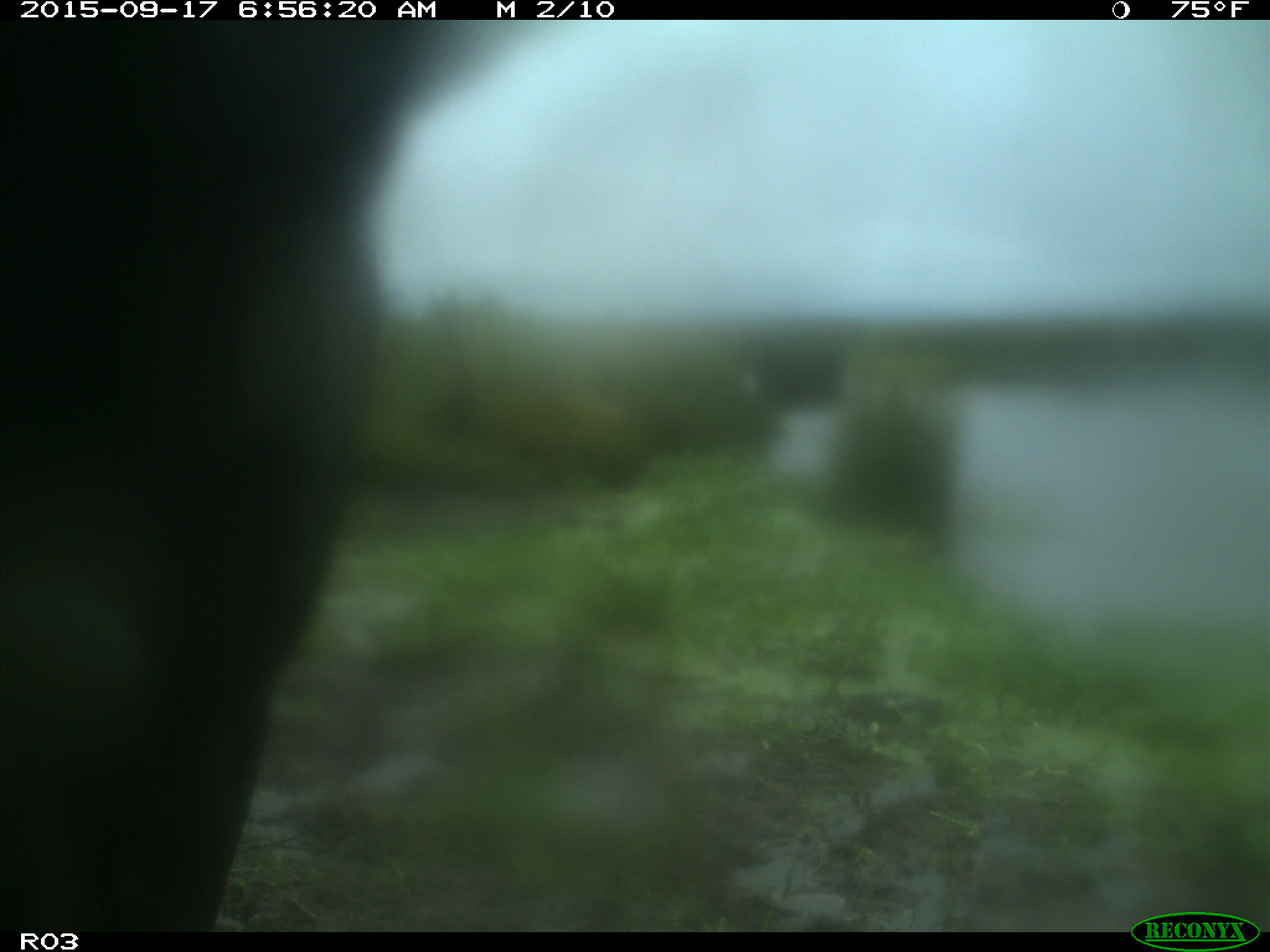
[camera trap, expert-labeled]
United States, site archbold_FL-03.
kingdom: Animalia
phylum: Chordata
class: Mammalia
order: Artiodactyla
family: Bovidae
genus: Bos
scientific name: Bos taurus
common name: domestic cow